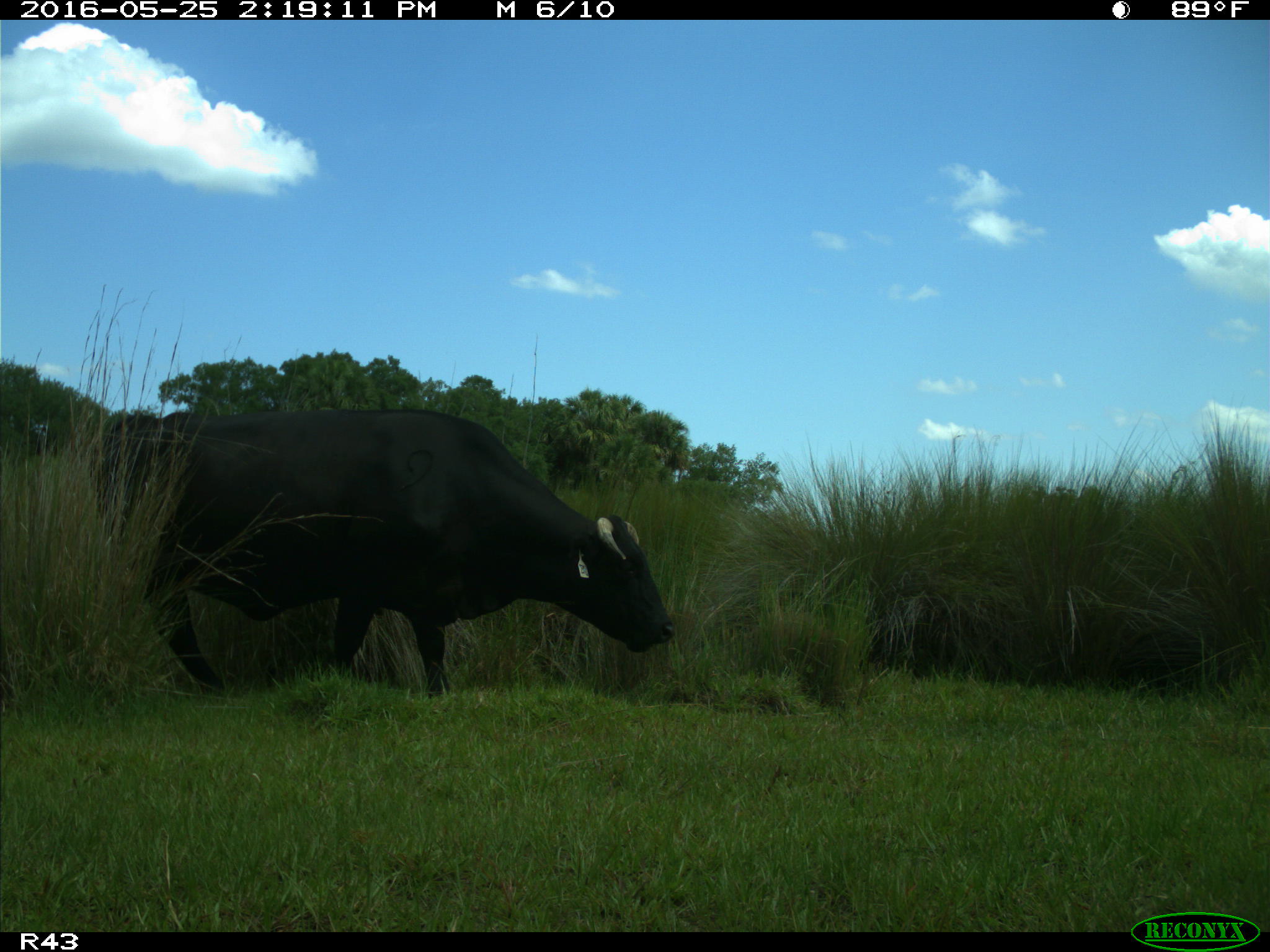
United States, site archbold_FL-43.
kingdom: Animalia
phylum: Chordata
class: Mammalia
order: Artiodactyla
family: Bovidae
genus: Bos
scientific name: Bos taurus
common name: domestic cow